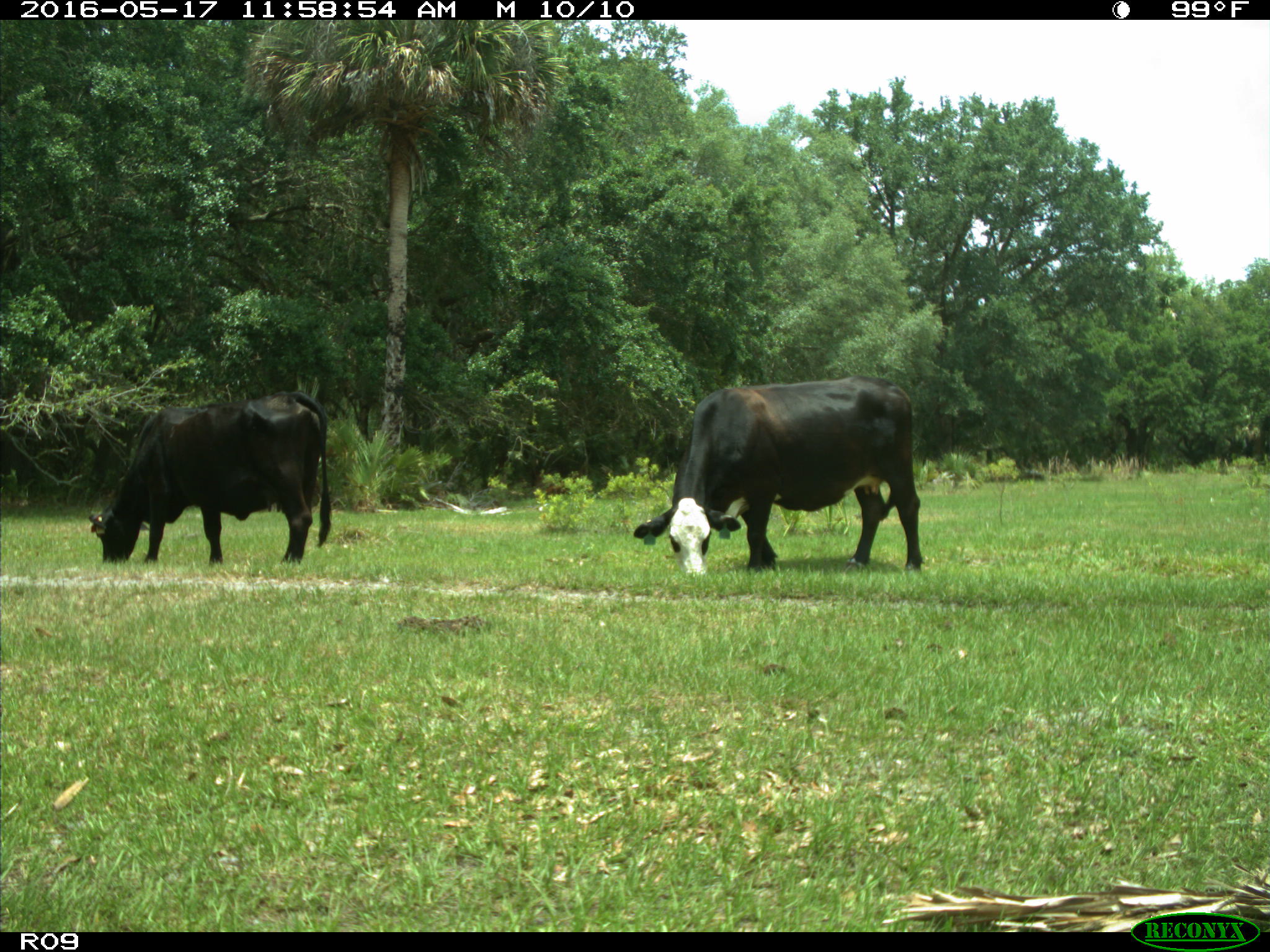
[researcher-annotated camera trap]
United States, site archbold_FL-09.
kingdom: Animalia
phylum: Chordata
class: Mammalia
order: Artiodactyla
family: Bovidae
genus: Bos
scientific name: Bos taurus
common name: domestic cow